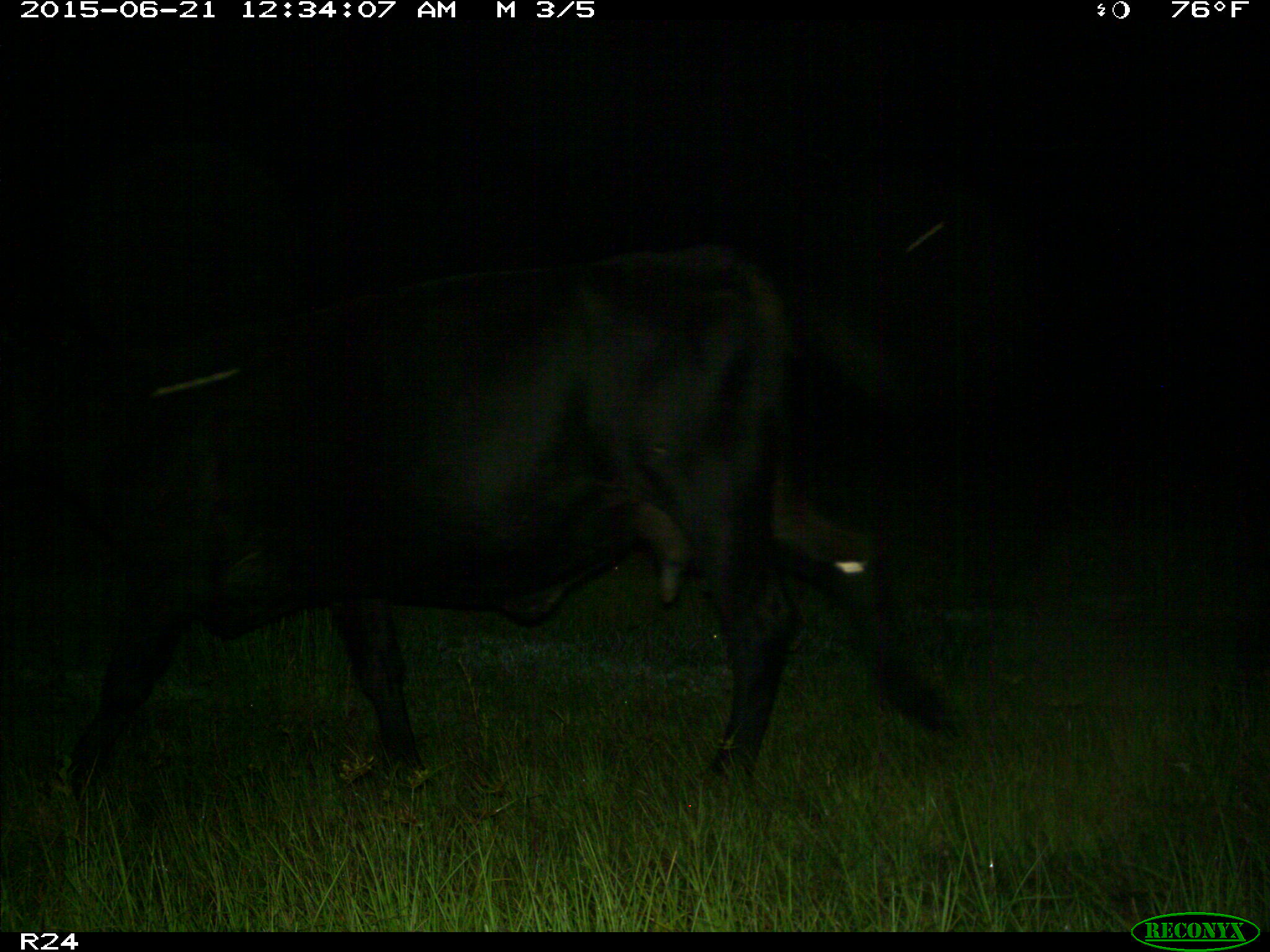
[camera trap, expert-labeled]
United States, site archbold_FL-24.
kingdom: Animalia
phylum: Chordata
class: Mammalia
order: Artiodactyla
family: Bovidae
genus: Bos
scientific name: Bos taurus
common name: domestic cow